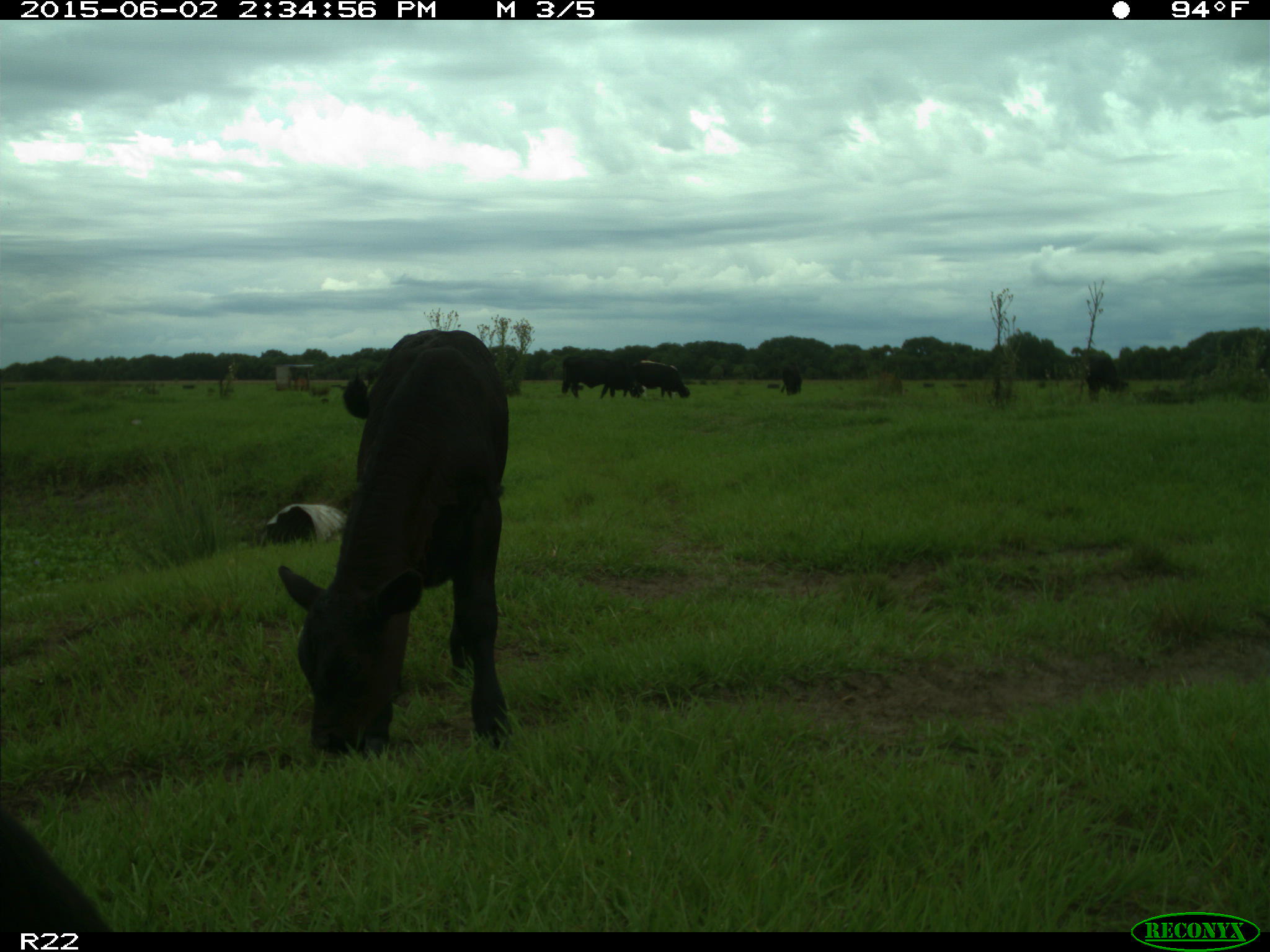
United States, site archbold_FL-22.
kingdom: Animalia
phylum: Chordata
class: Mammalia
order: Artiodactyla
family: Bovidae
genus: Bos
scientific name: Bos taurus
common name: domestic cow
Bos taurus (domestic cow).